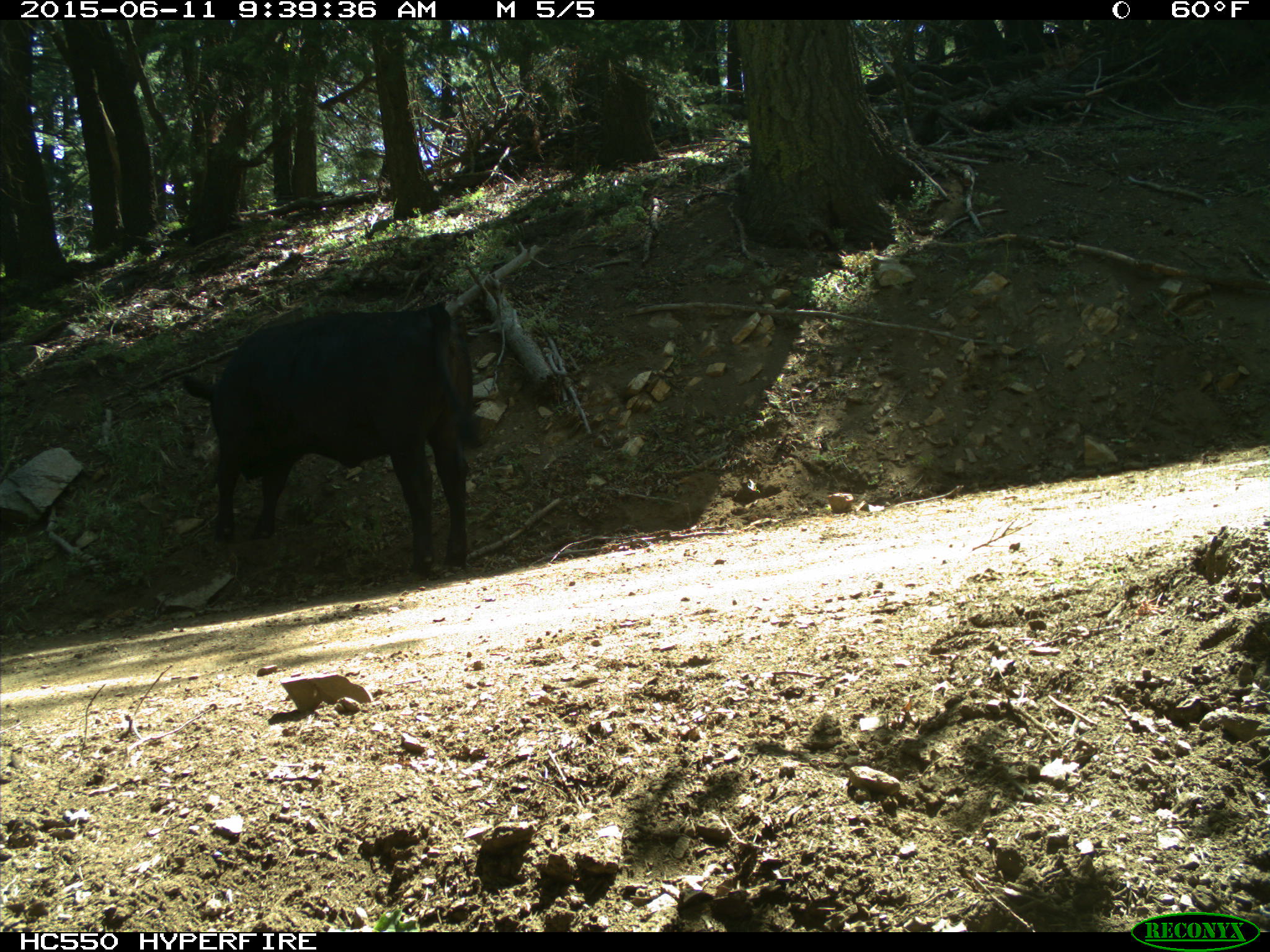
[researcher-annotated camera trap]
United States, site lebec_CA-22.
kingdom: Animalia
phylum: Chordata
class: Mammalia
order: Artiodactyla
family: Bovidae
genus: Bos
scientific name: Bos taurus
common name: domestic cow